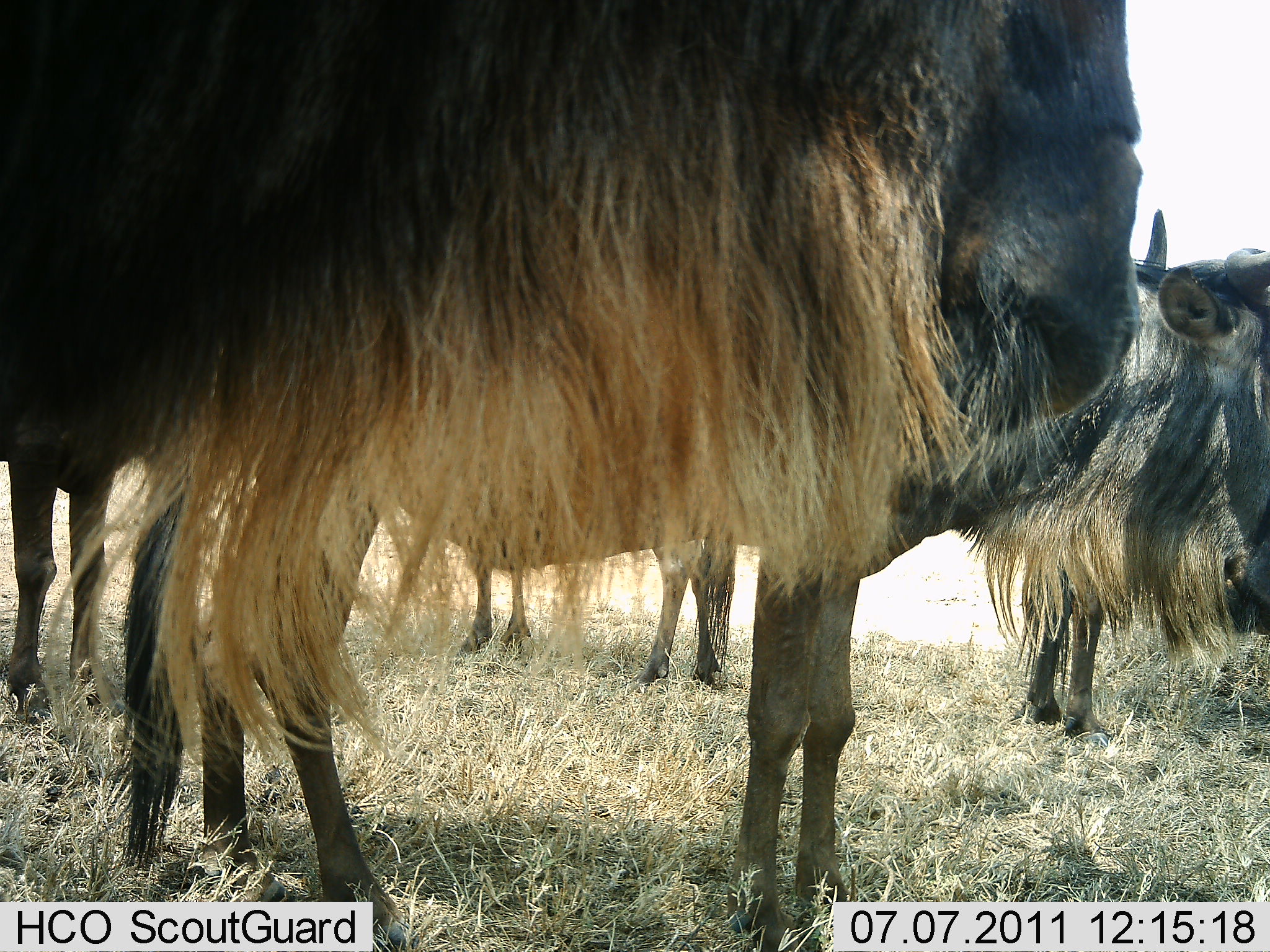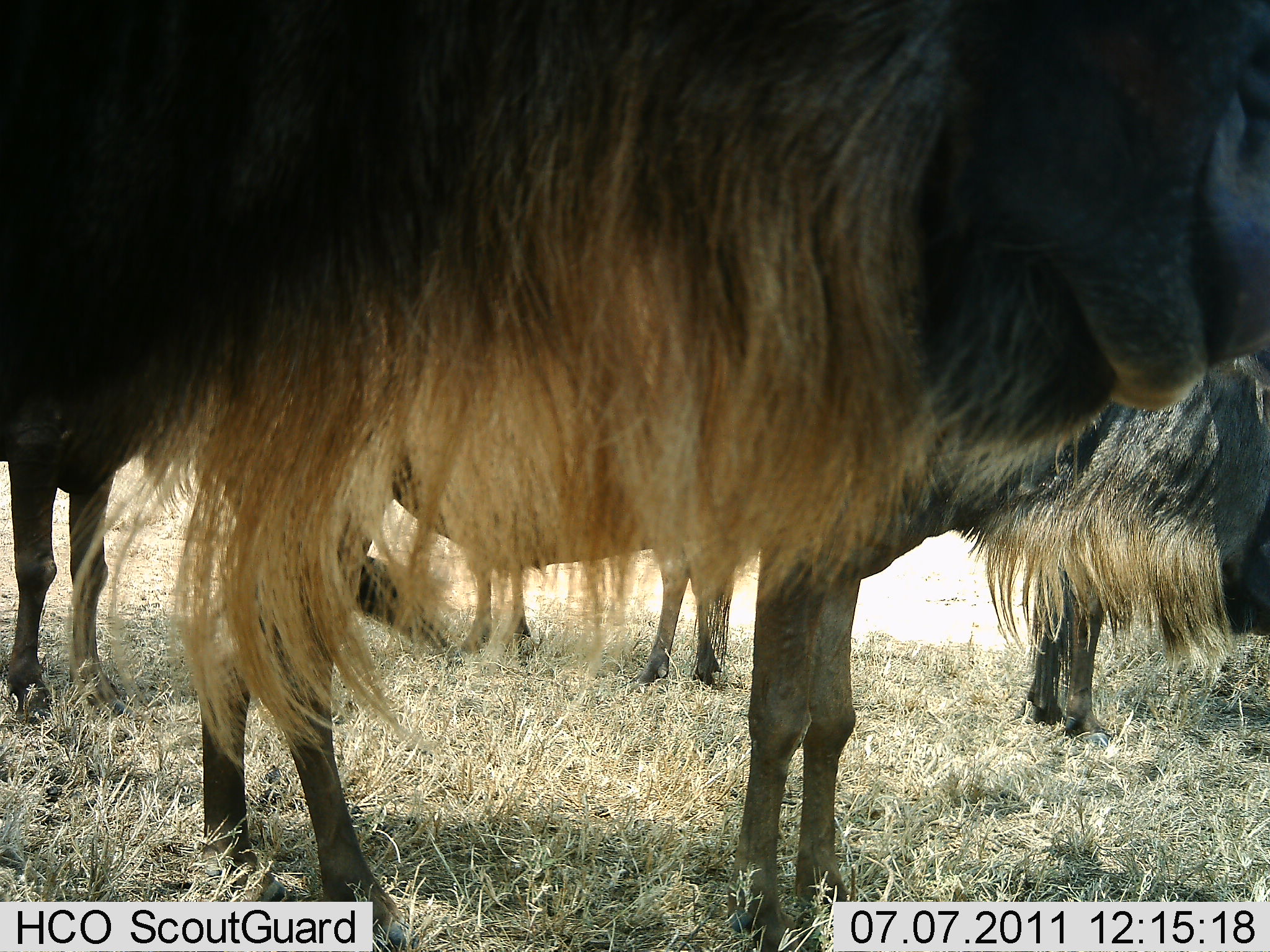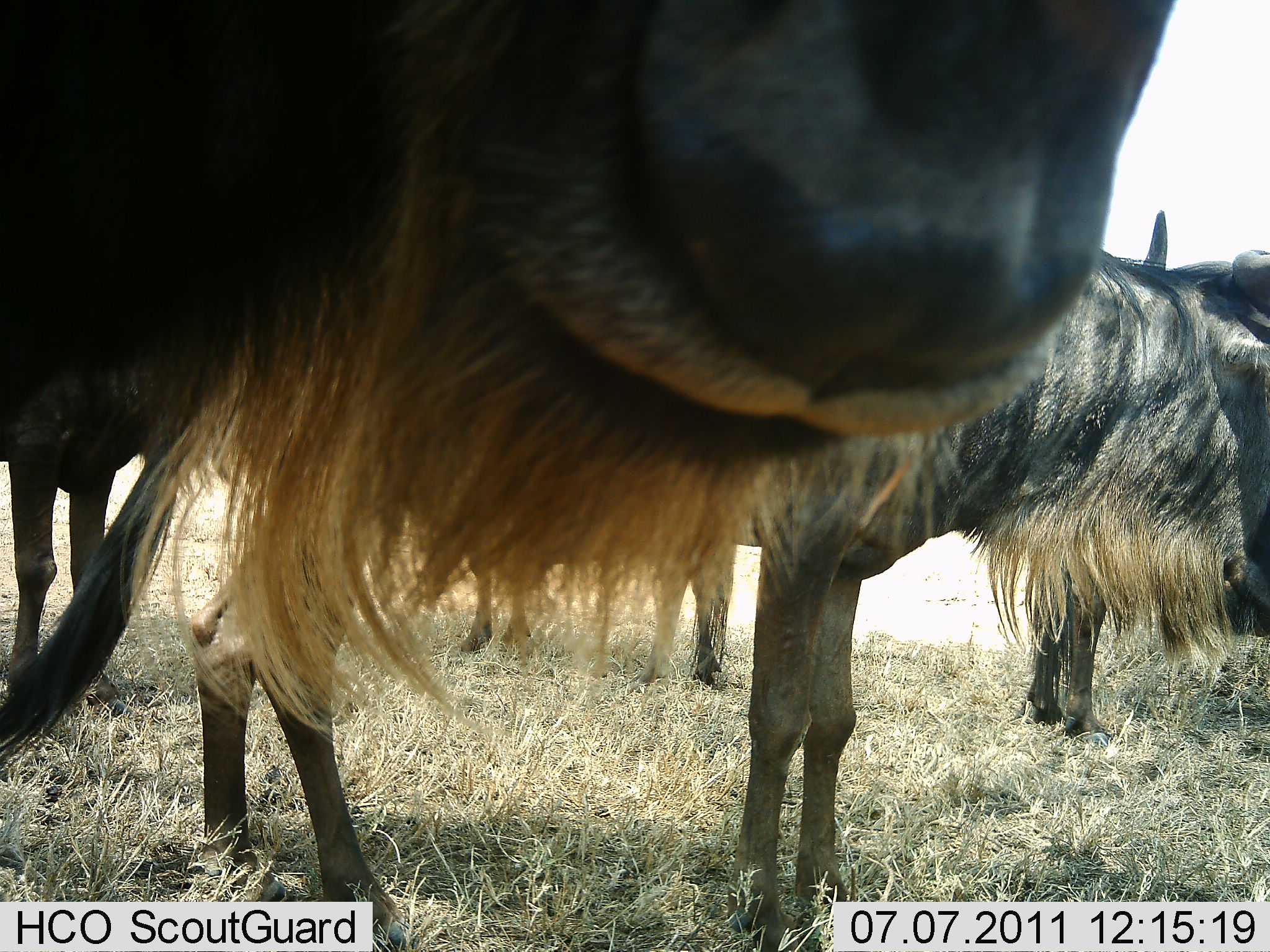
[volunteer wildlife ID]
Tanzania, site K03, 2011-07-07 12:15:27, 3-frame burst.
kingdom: Animalia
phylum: Chordata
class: Mammalia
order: Artiodactyla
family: Bovidae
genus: Connochaetes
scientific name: Connochaetes taurinus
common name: blue wildebeest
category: wildebeest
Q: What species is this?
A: Wildebeest (blue wildebeest) (Connochaetes taurinus).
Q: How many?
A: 4.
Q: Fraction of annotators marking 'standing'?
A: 100%.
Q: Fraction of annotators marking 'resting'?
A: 6%.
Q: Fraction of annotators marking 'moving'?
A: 0%.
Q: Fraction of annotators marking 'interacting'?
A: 0%.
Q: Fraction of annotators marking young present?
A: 0%.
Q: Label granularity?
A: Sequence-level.